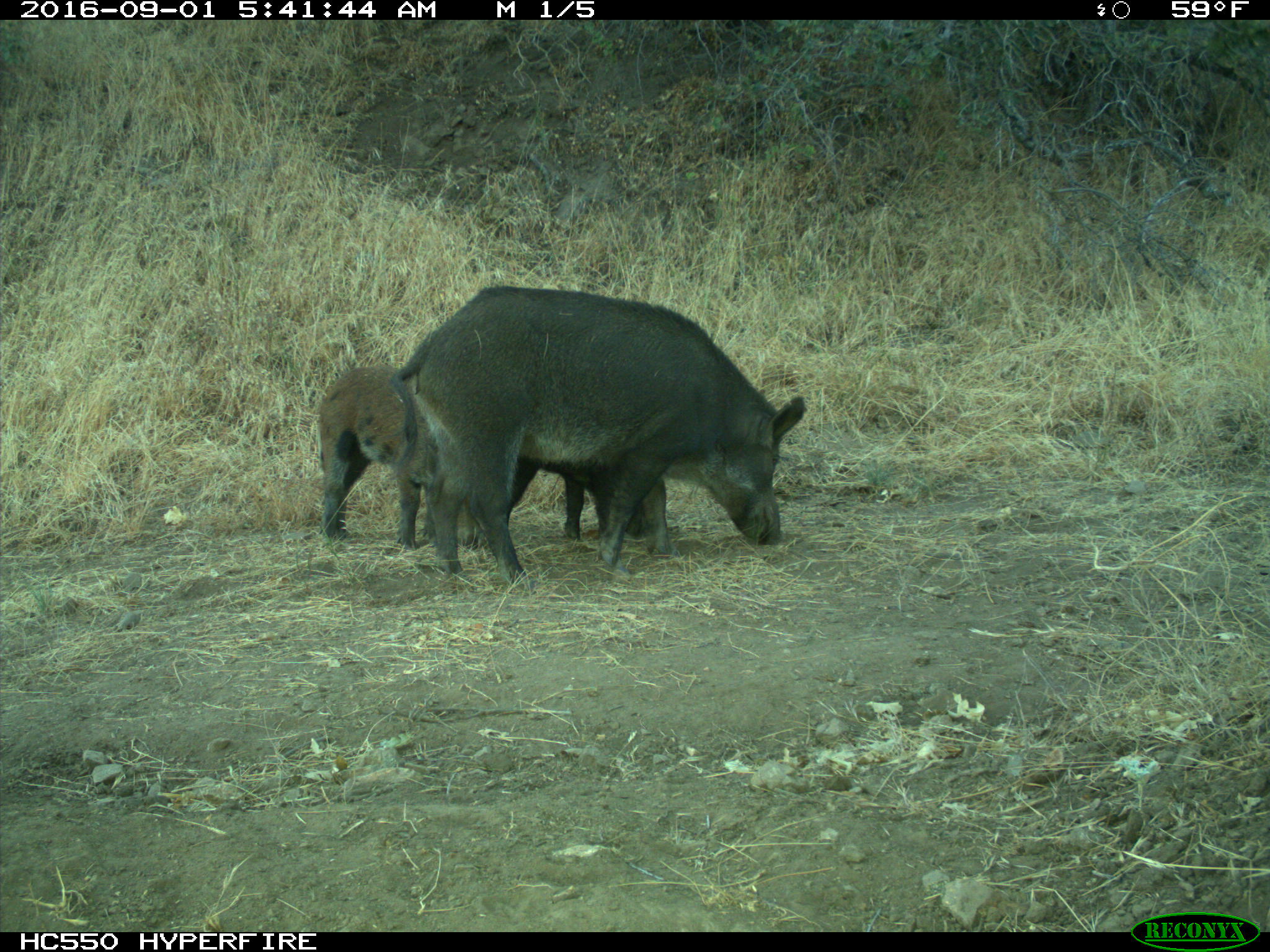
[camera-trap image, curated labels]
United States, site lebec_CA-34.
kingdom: Animalia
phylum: Chordata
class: Mammalia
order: Artiodactyla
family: Suidae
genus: Sus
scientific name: Sus scrofa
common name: wild boar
Sus scrofa (wild boar).